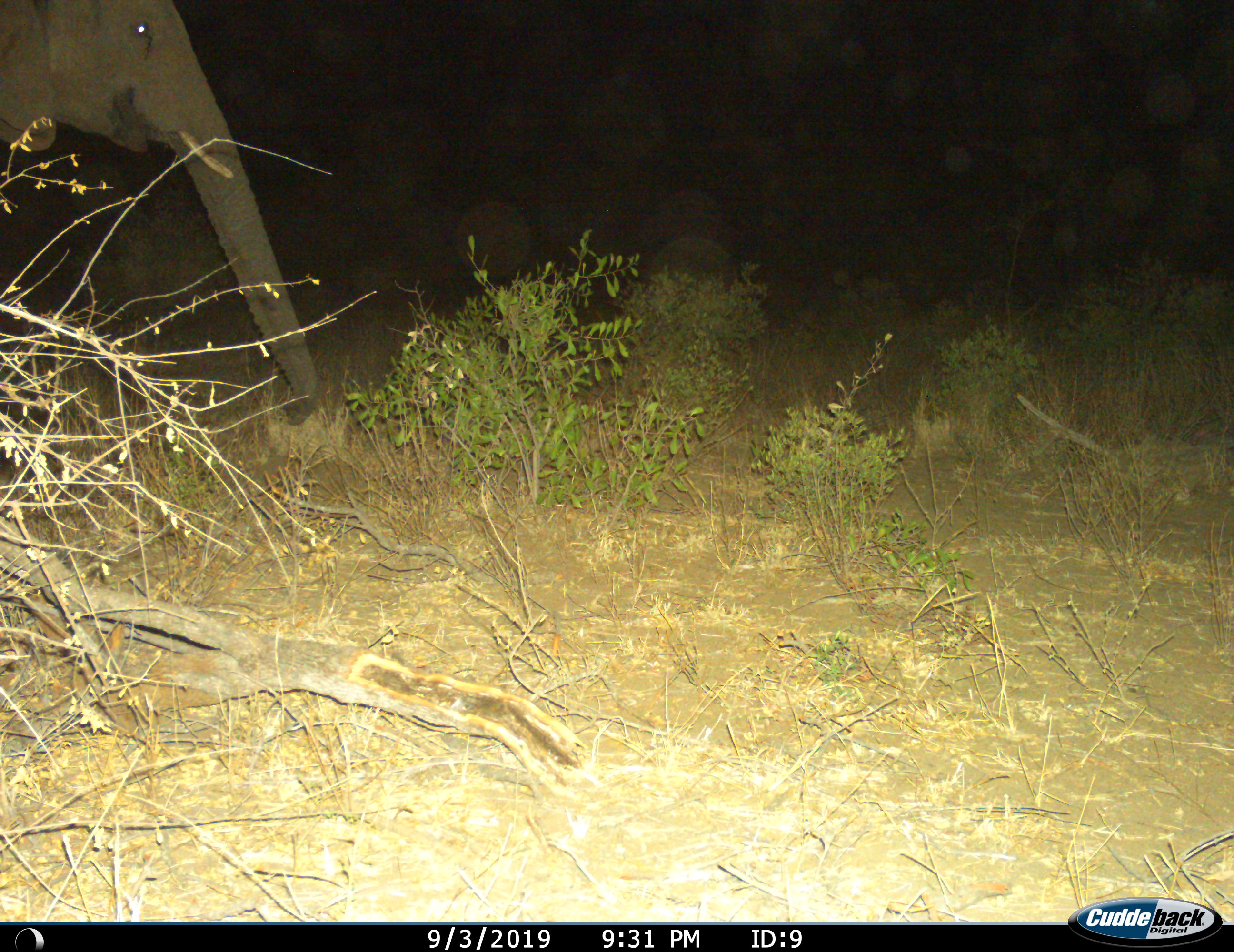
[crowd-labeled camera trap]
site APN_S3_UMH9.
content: unidentified animal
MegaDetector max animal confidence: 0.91